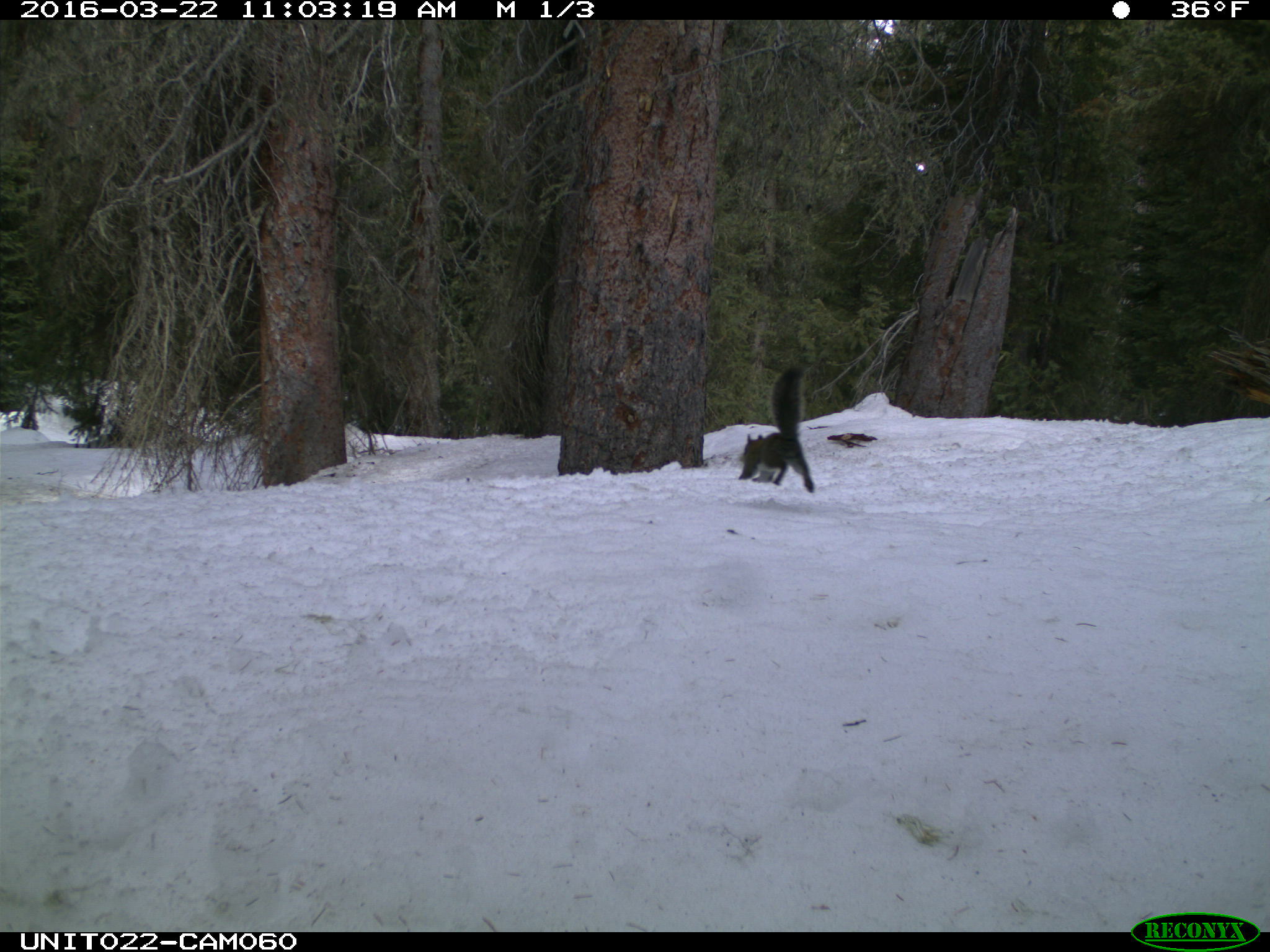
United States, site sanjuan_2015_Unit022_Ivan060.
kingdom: Animalia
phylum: Chordata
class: Mammalia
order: Rodentia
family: Sciuridae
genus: Tamiasciurus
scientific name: Tamiasciurus hudsonicus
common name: american red squirrel